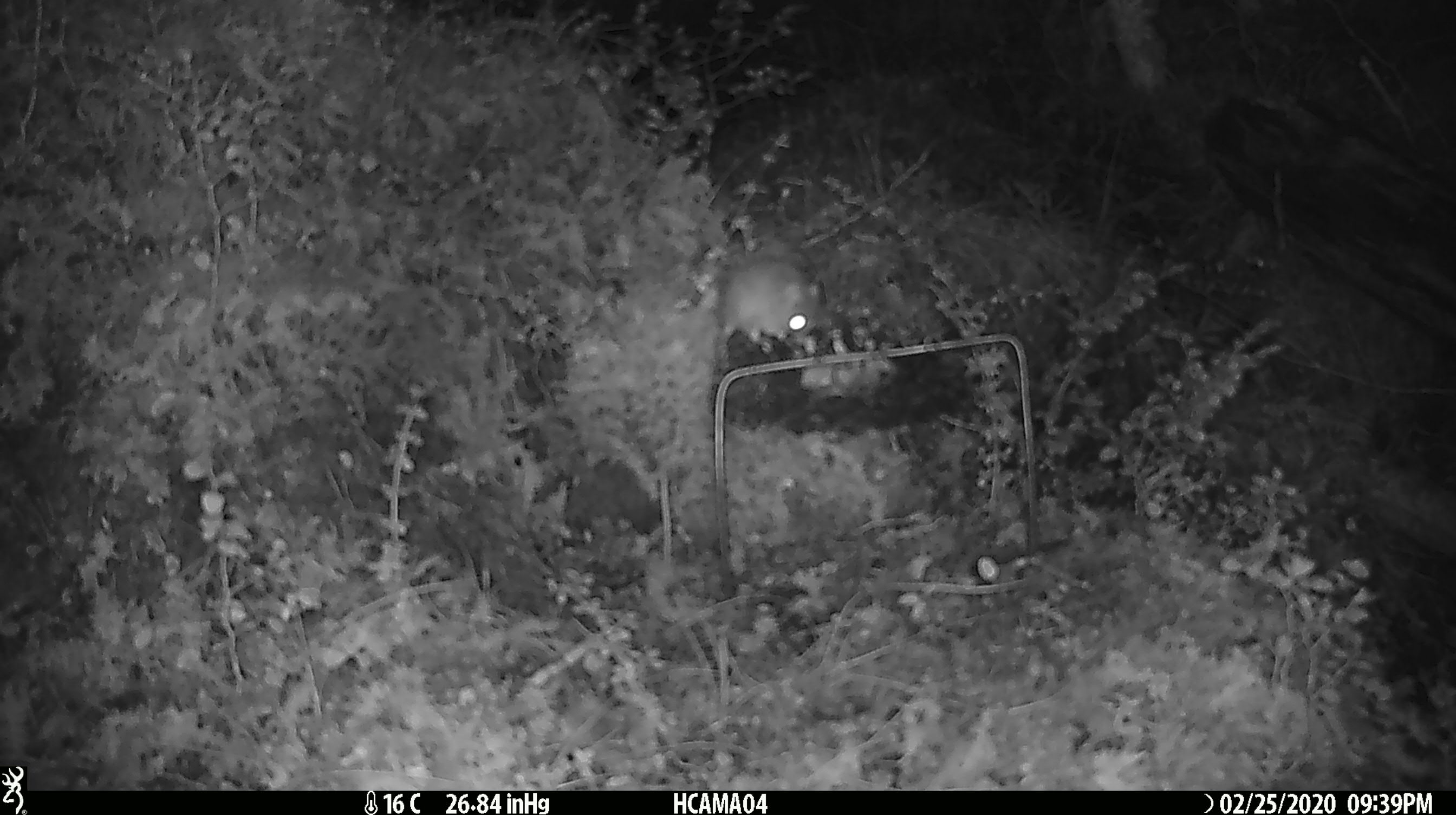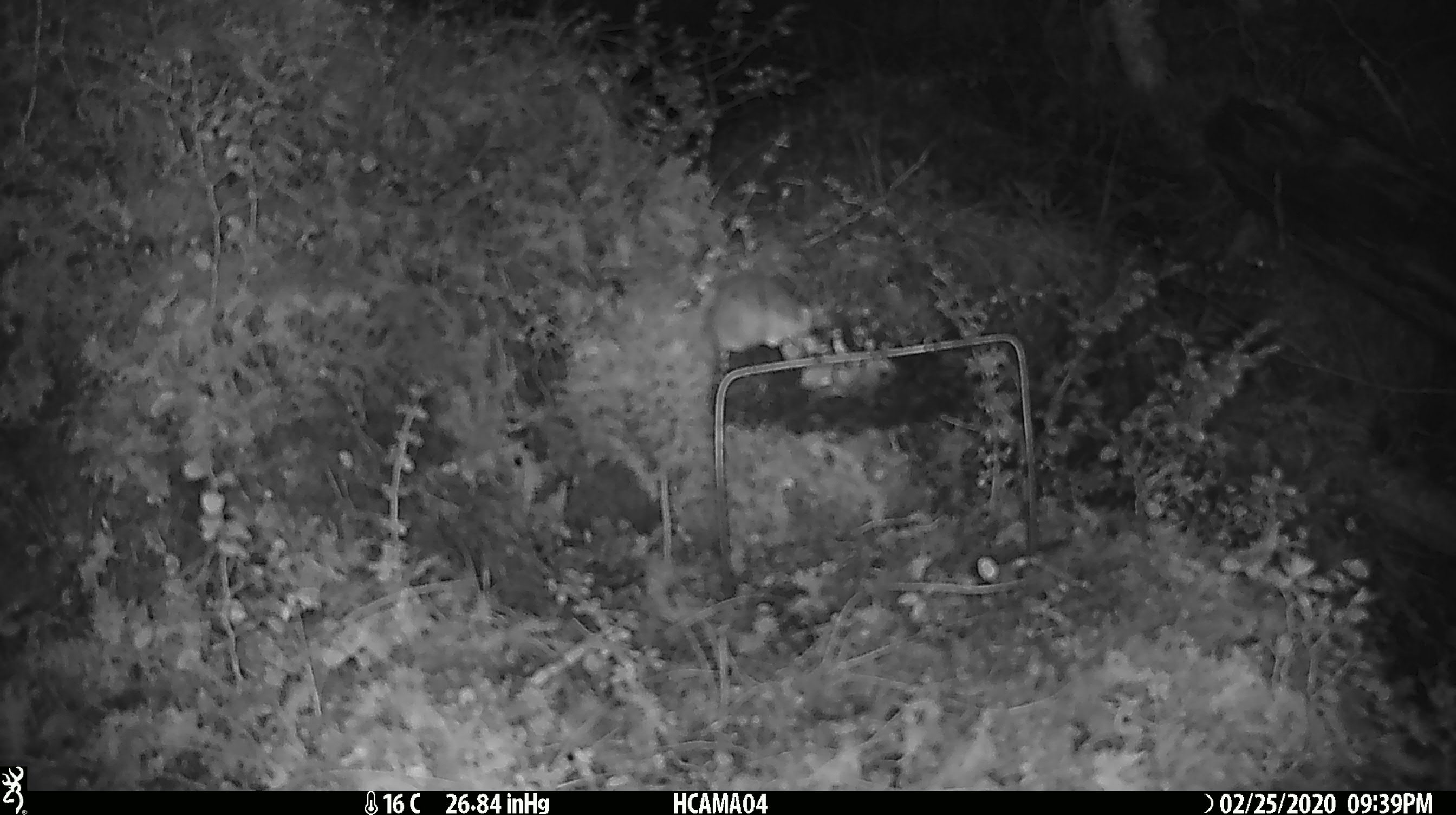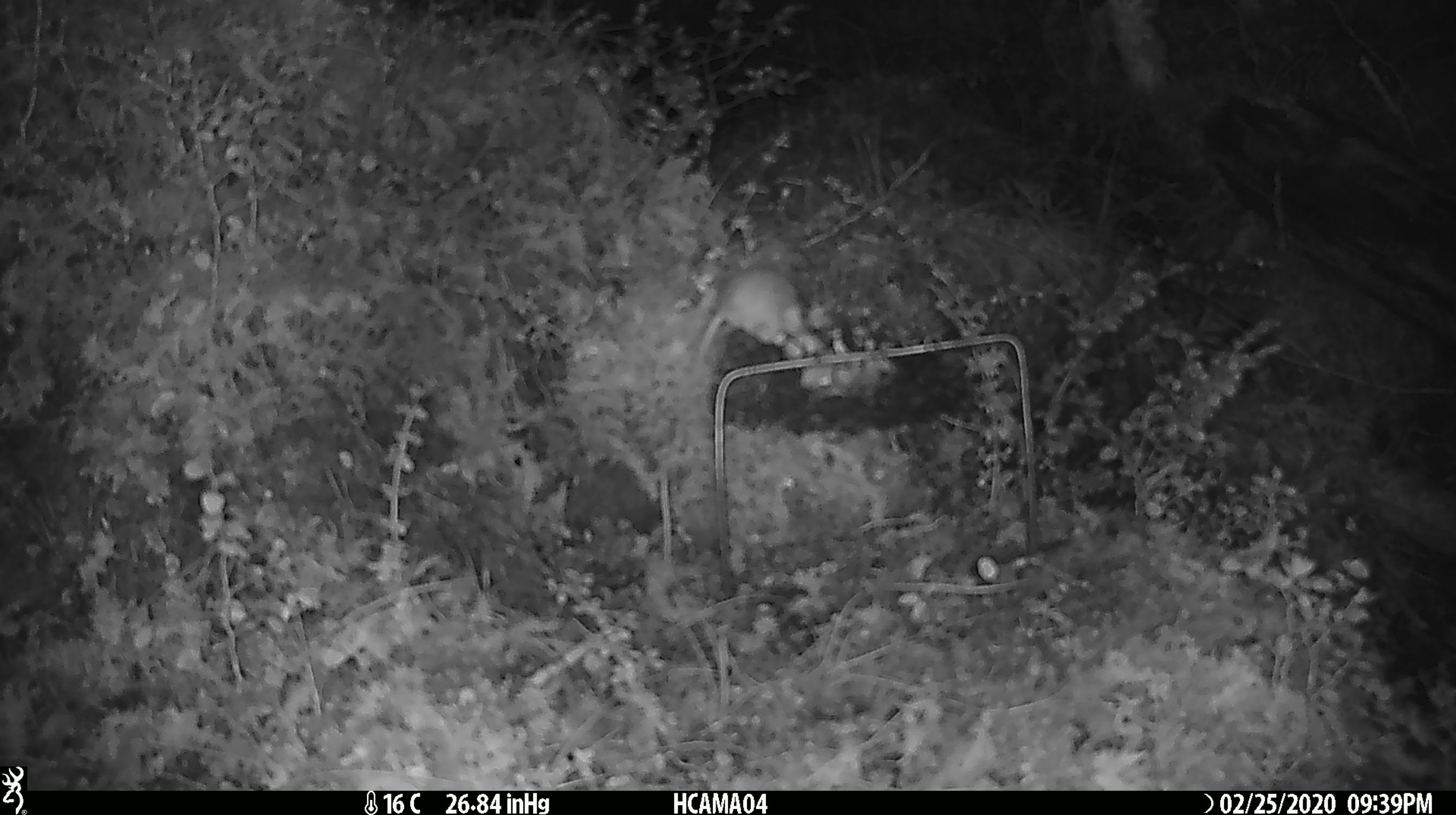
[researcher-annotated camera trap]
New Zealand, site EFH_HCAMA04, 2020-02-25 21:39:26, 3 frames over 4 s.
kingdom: Animalia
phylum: Chordata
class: Mammalia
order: Rodentia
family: Muridae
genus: Mus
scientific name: Mus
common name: mouse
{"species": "mouse (Mus)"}